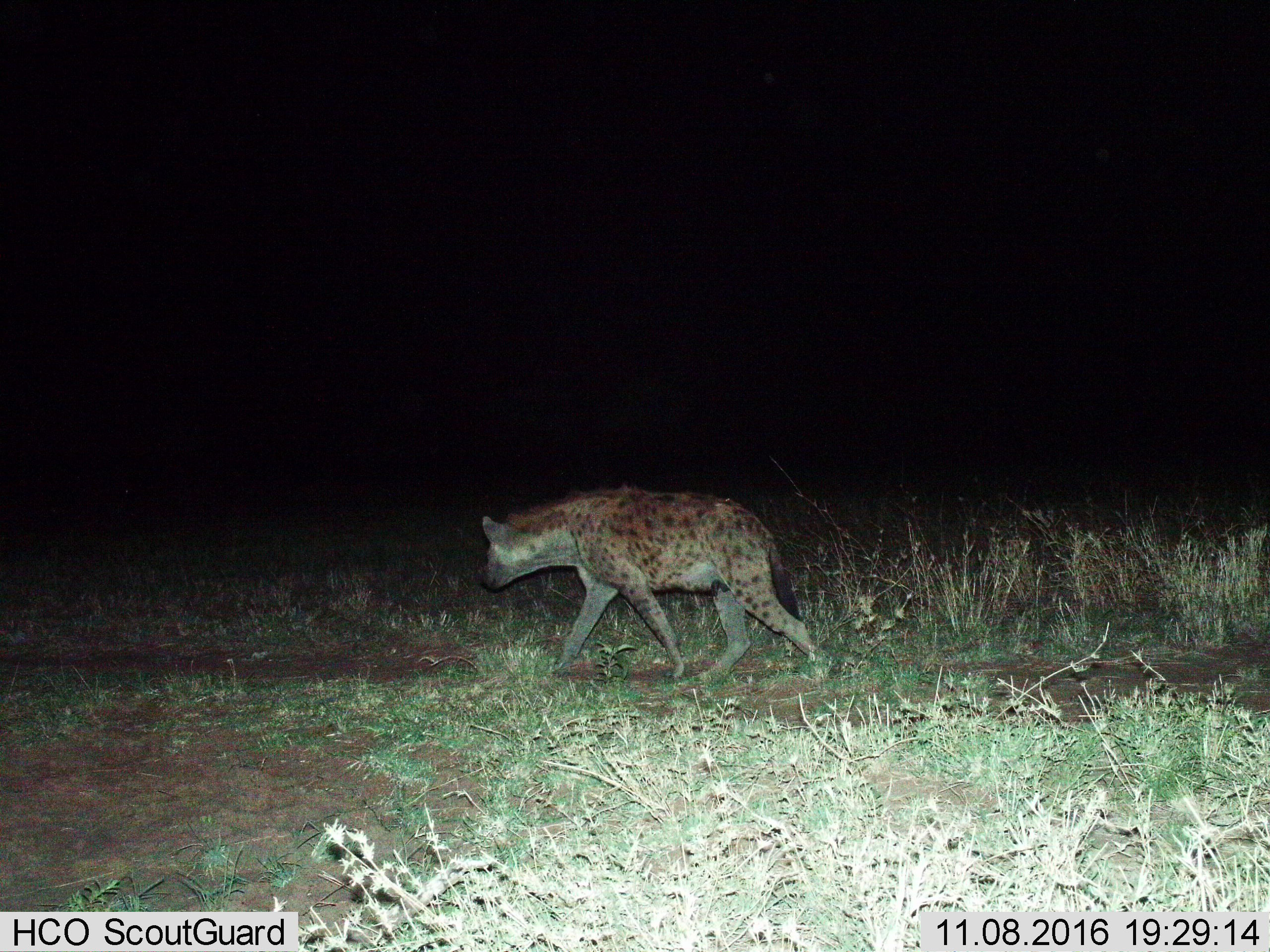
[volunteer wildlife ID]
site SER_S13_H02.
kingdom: Animalia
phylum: Chordata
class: Mammalia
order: Carnivora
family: Hyaenidae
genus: Crocuta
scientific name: Crocuta crocuta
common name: spotted hyena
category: hyenaspotted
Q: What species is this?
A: Hyenaspotted (spotted hyena) (Crocuta crocuta).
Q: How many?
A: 1.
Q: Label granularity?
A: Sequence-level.